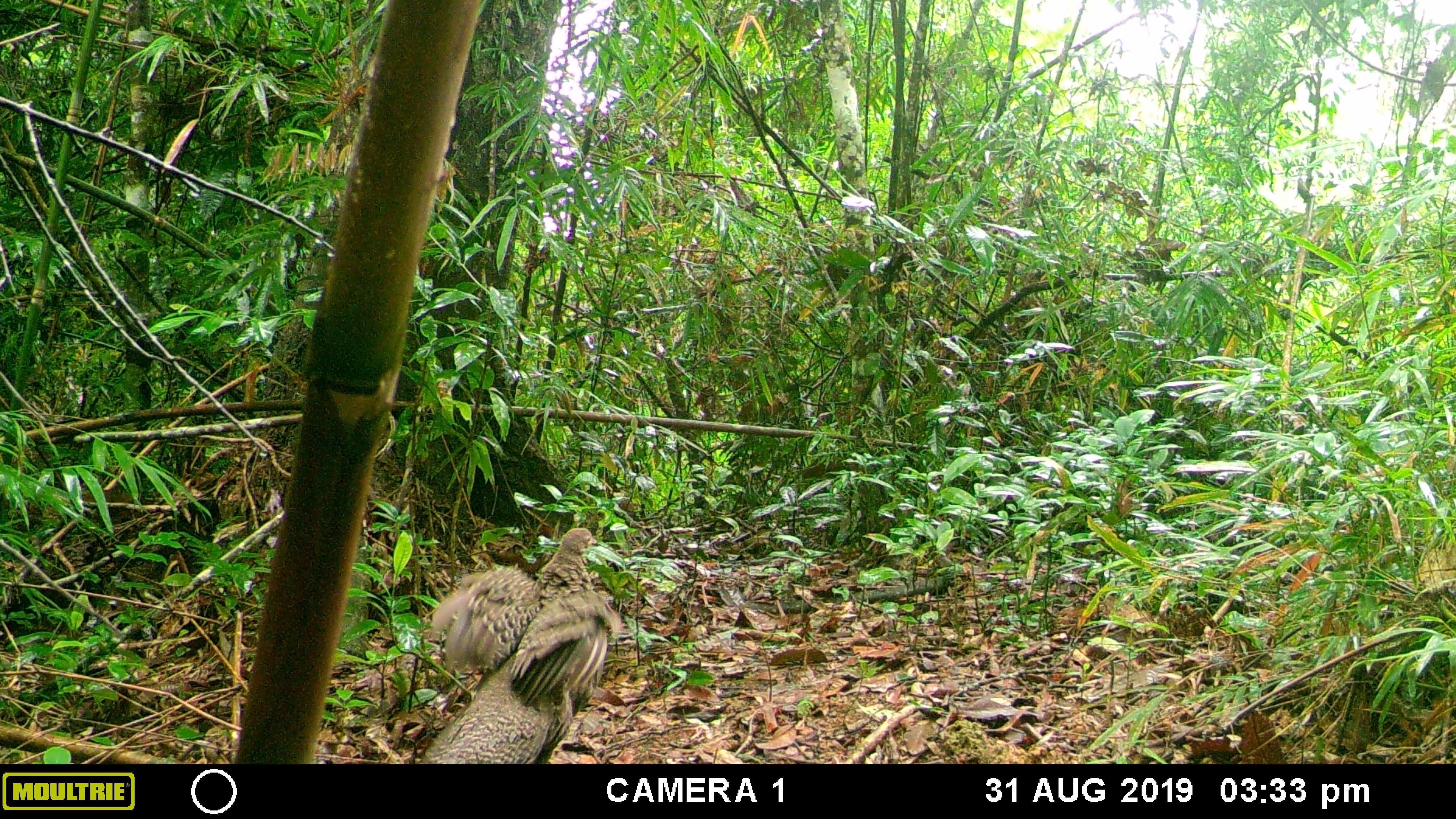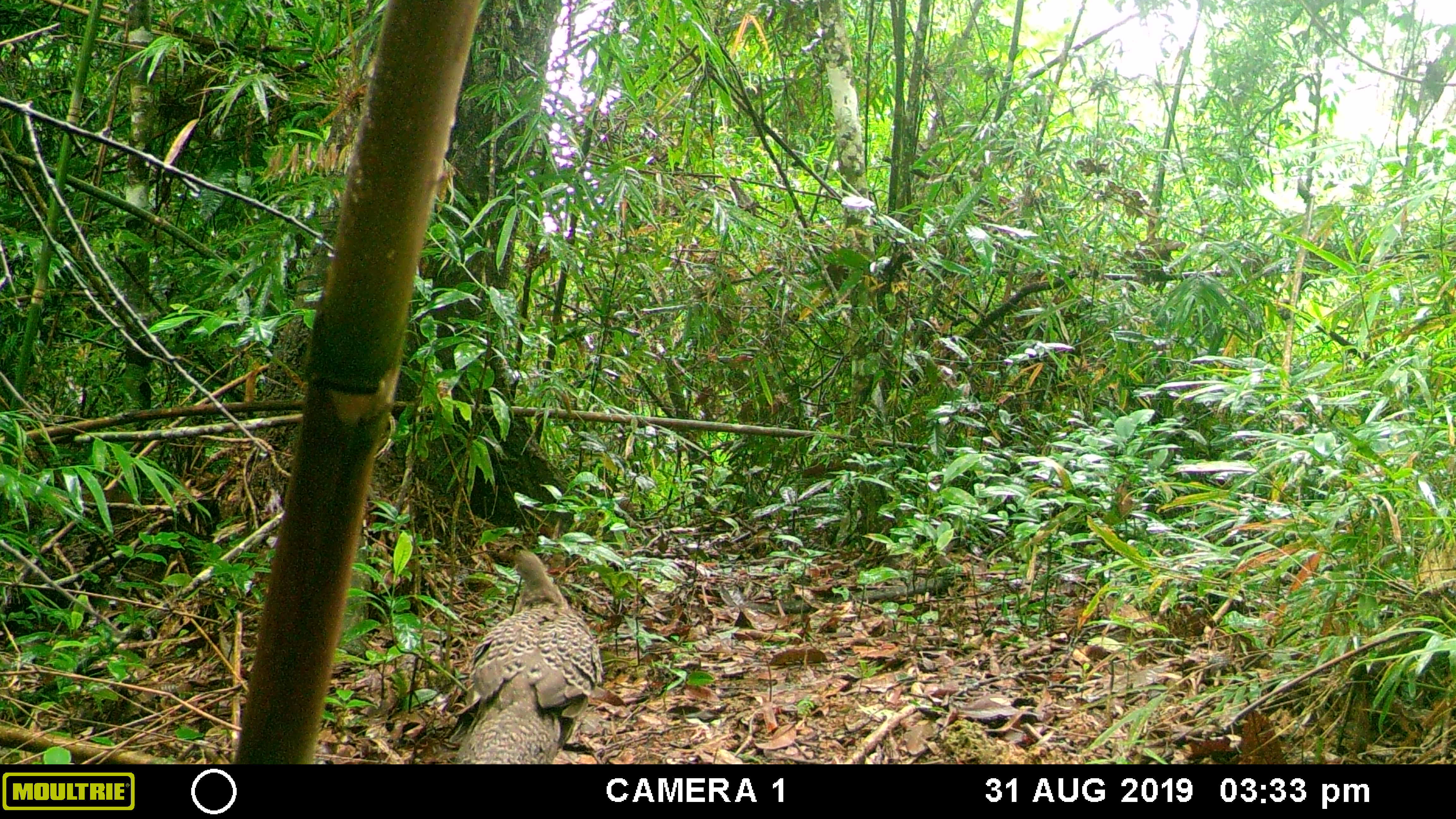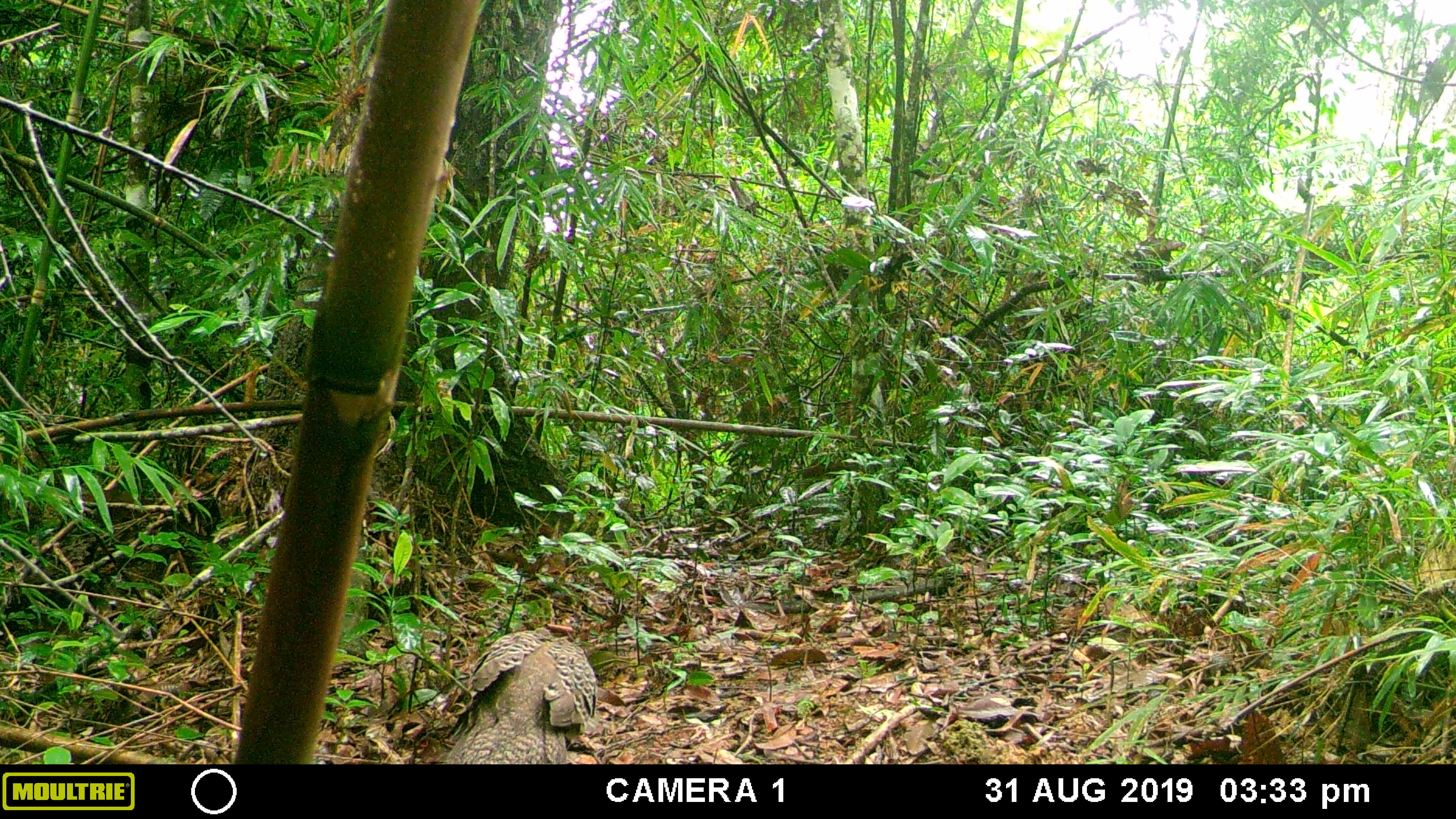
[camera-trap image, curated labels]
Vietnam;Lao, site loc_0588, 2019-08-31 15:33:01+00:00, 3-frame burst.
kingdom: Animalia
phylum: Chordata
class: Aves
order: Galliformes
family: Phasianidae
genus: Polyplectron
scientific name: Polyplectron bicalcaratum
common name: gray peacock-pheasant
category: grey peacock pheasant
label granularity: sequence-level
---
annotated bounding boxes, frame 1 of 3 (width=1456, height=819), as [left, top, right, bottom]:
grey peacock pheasant: [416, 526, 623, 763]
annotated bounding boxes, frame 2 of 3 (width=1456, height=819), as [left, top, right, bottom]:
grey peacock pheasant: [454, 547, 601, 763]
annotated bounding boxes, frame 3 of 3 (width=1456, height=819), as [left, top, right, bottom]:
grey peacock pheasant: [445, 621, 599, 764]